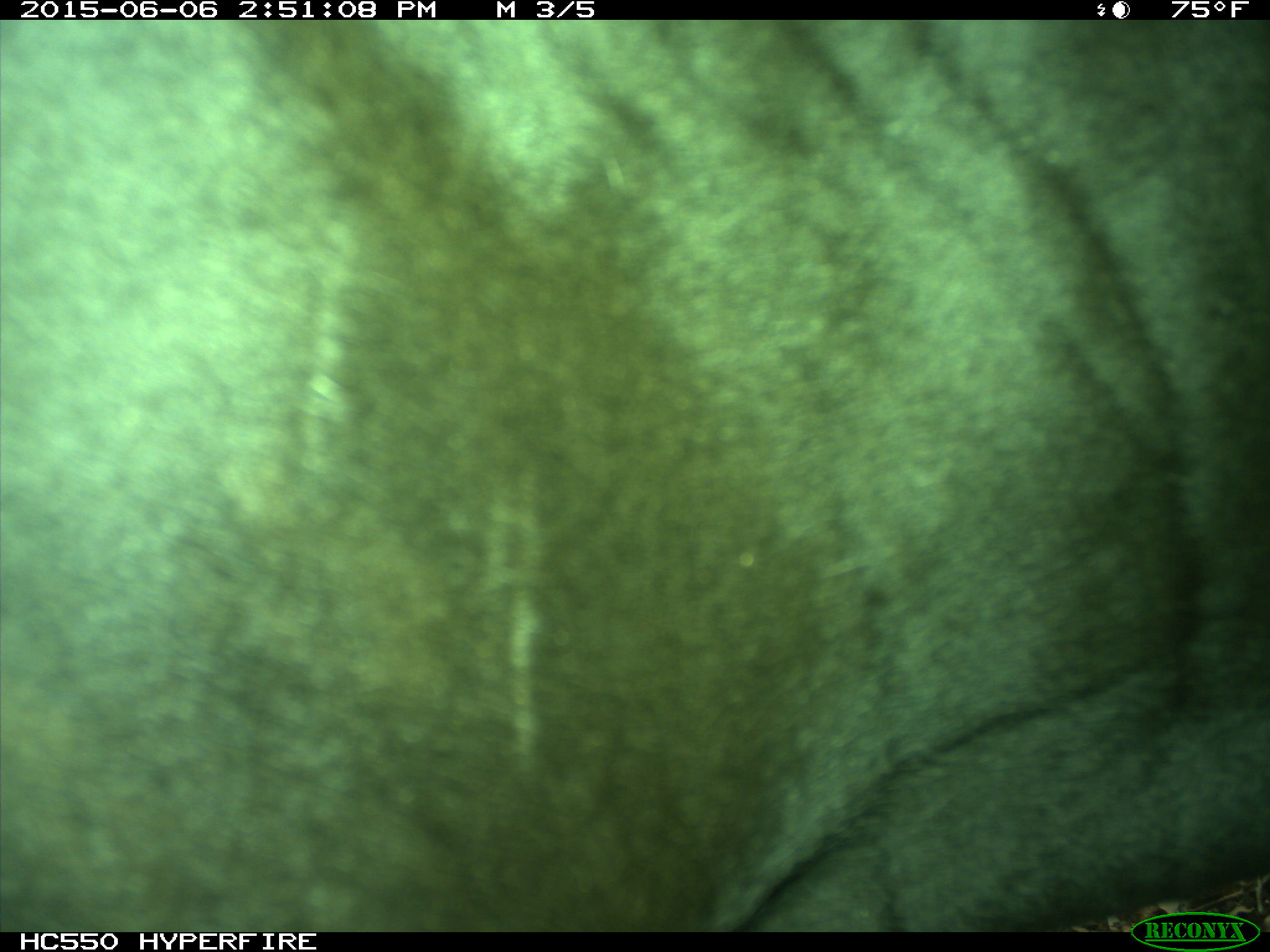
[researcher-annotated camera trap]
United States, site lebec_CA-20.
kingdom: Animalia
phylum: Chordata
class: Mammalia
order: Artiodactyla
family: Bovidae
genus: Bos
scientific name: Bos taurus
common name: domestic cow